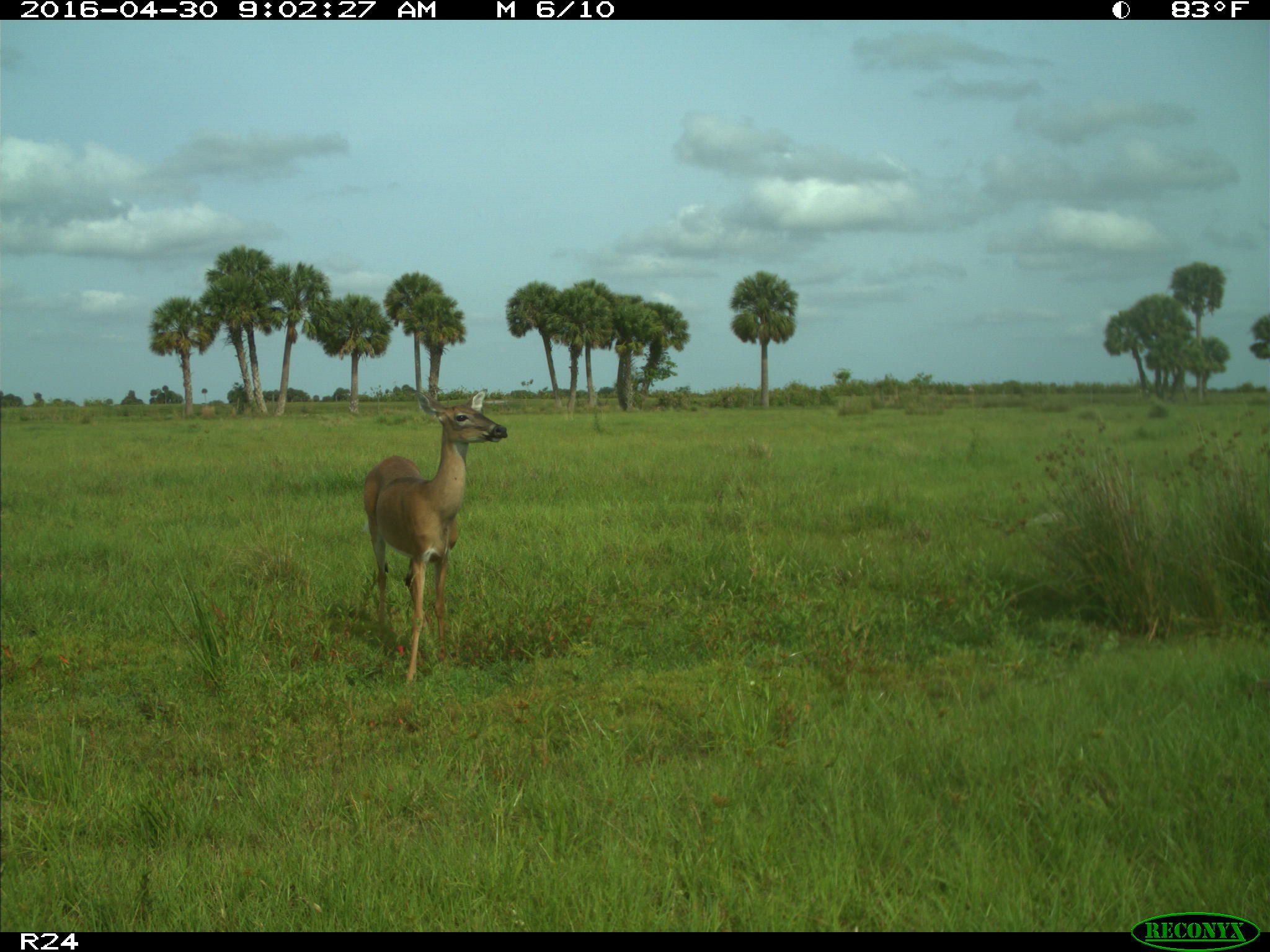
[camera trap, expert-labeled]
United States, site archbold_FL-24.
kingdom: Animalia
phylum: Chordata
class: Mammalia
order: Artiodactyla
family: Cervidae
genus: Odocoileus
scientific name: Odocoileus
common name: deer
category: unidentified deer